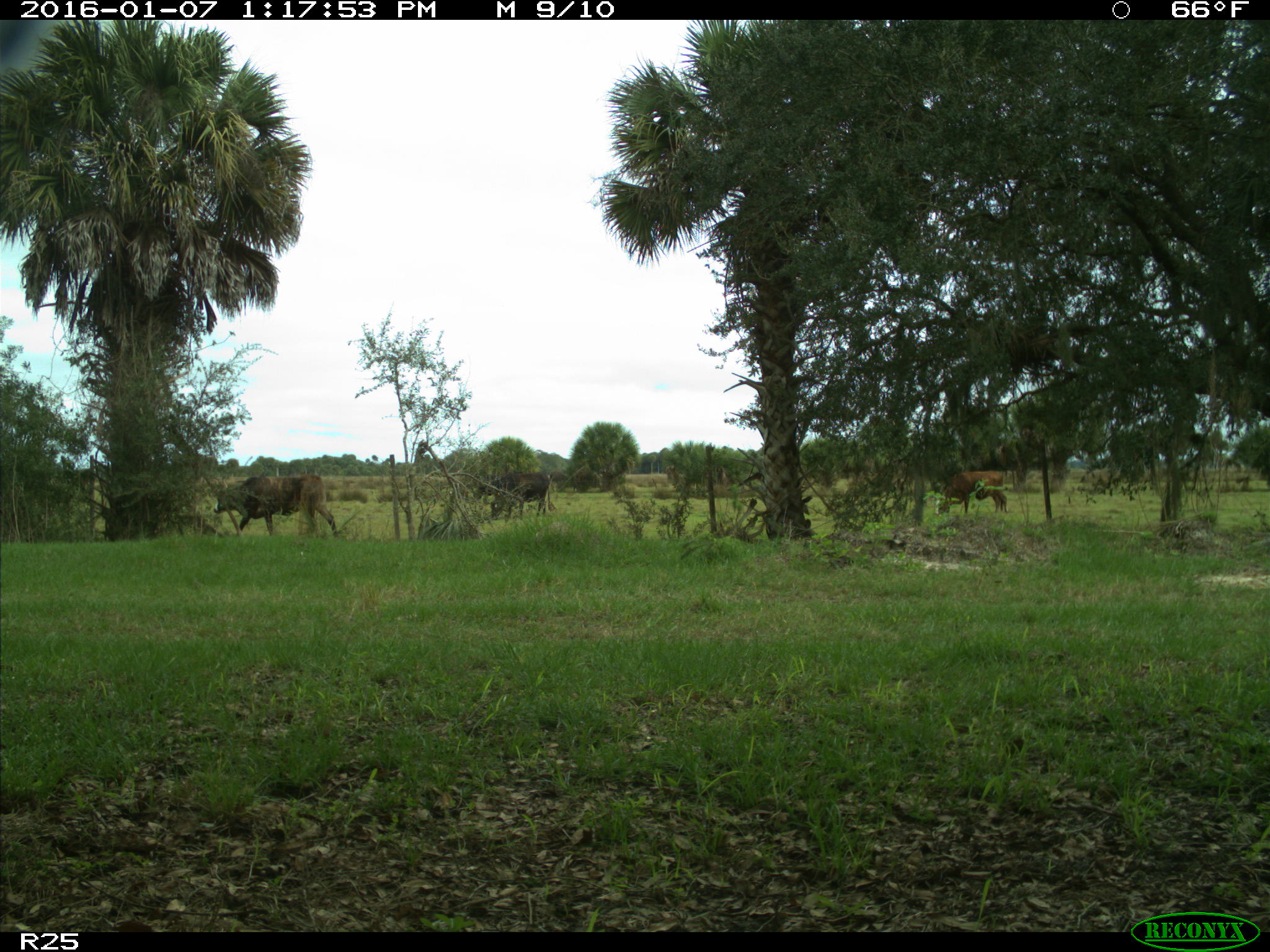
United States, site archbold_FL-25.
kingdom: Animalia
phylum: Chordata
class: Mammalia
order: Artiodactyla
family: Bovidae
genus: Bos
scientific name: Bos taurus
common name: domestic cow